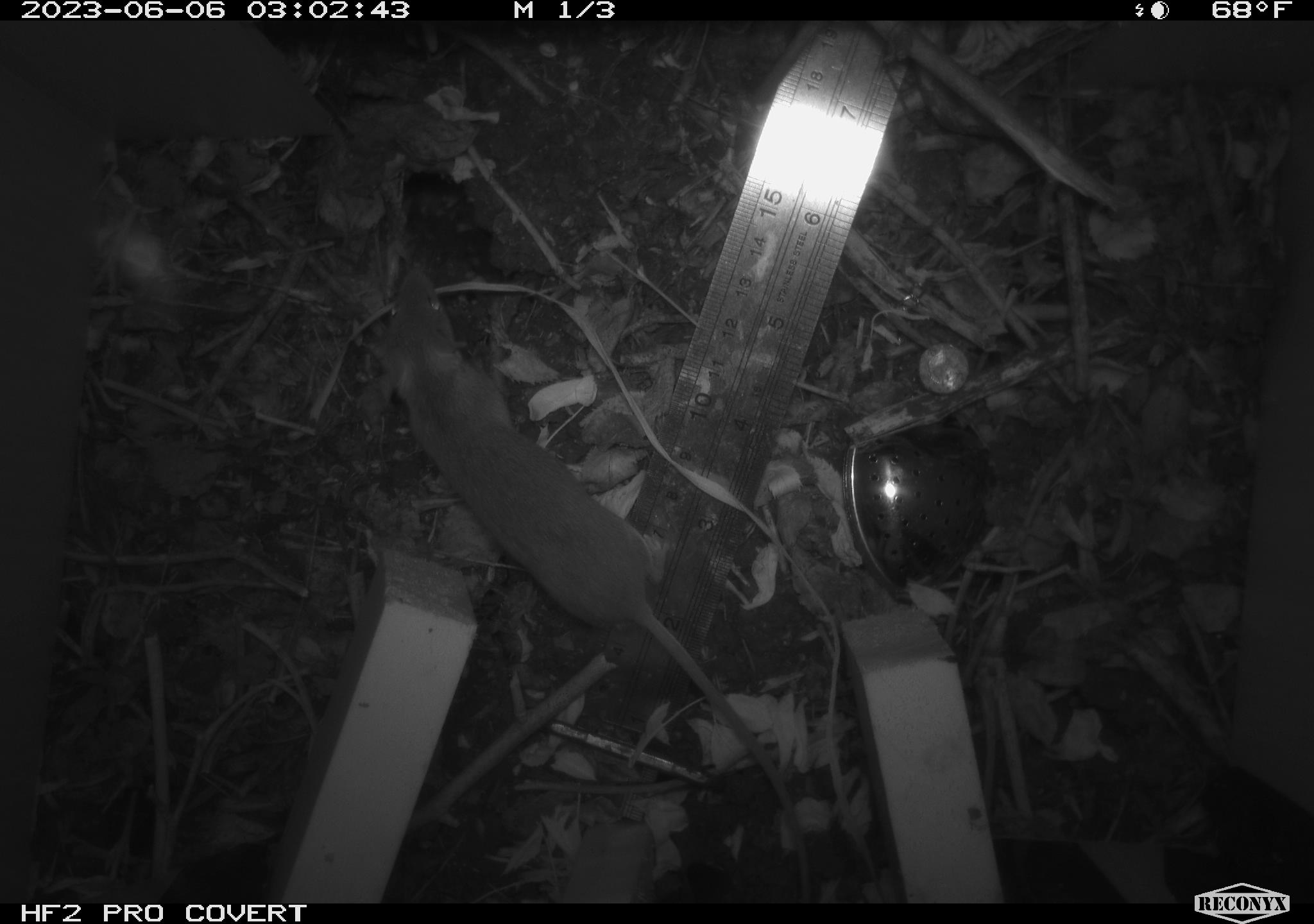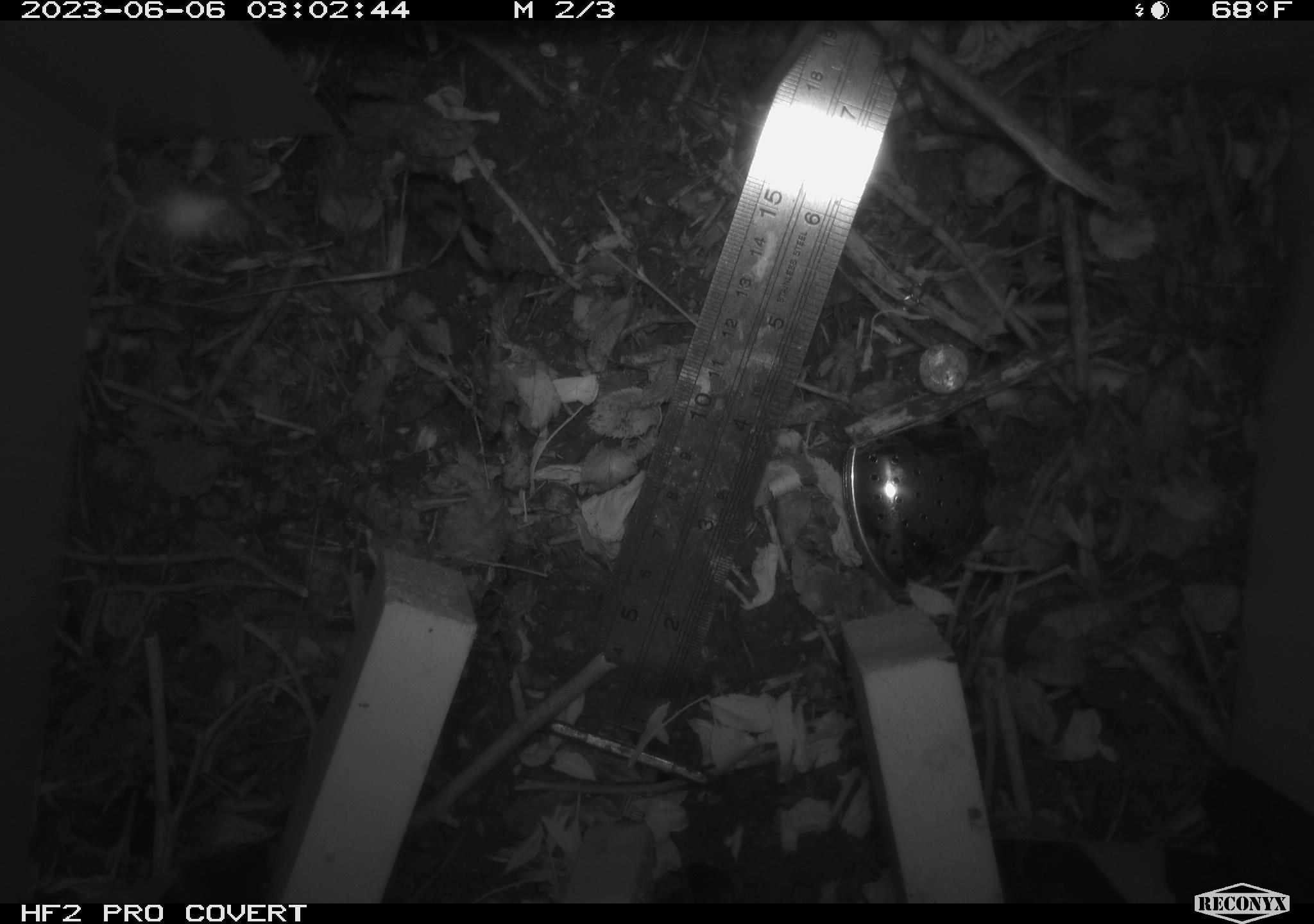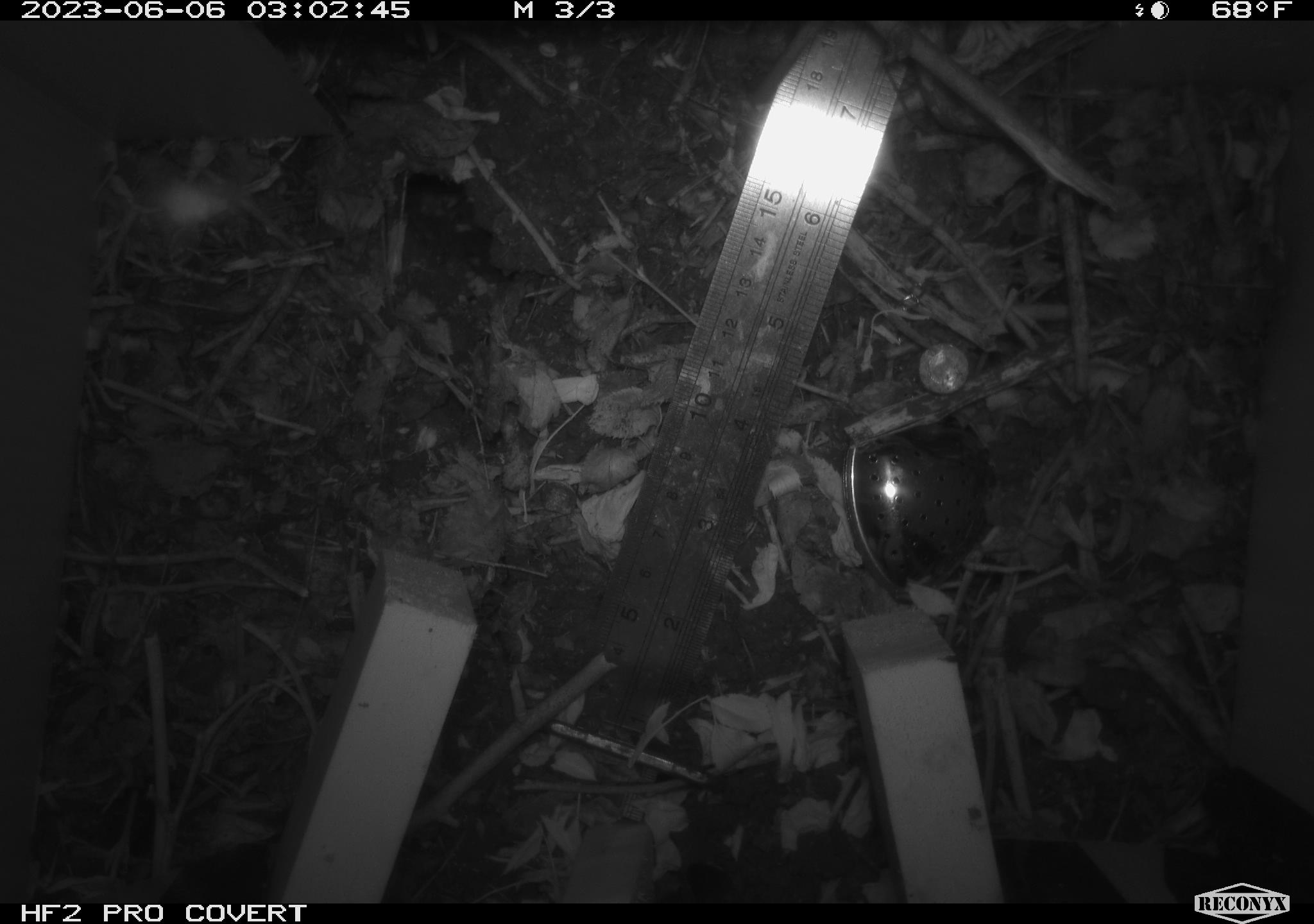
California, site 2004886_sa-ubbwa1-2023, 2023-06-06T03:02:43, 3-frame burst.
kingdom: Animalia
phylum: Chordata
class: Mammalia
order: Rodentia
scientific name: Rodentia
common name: rodent